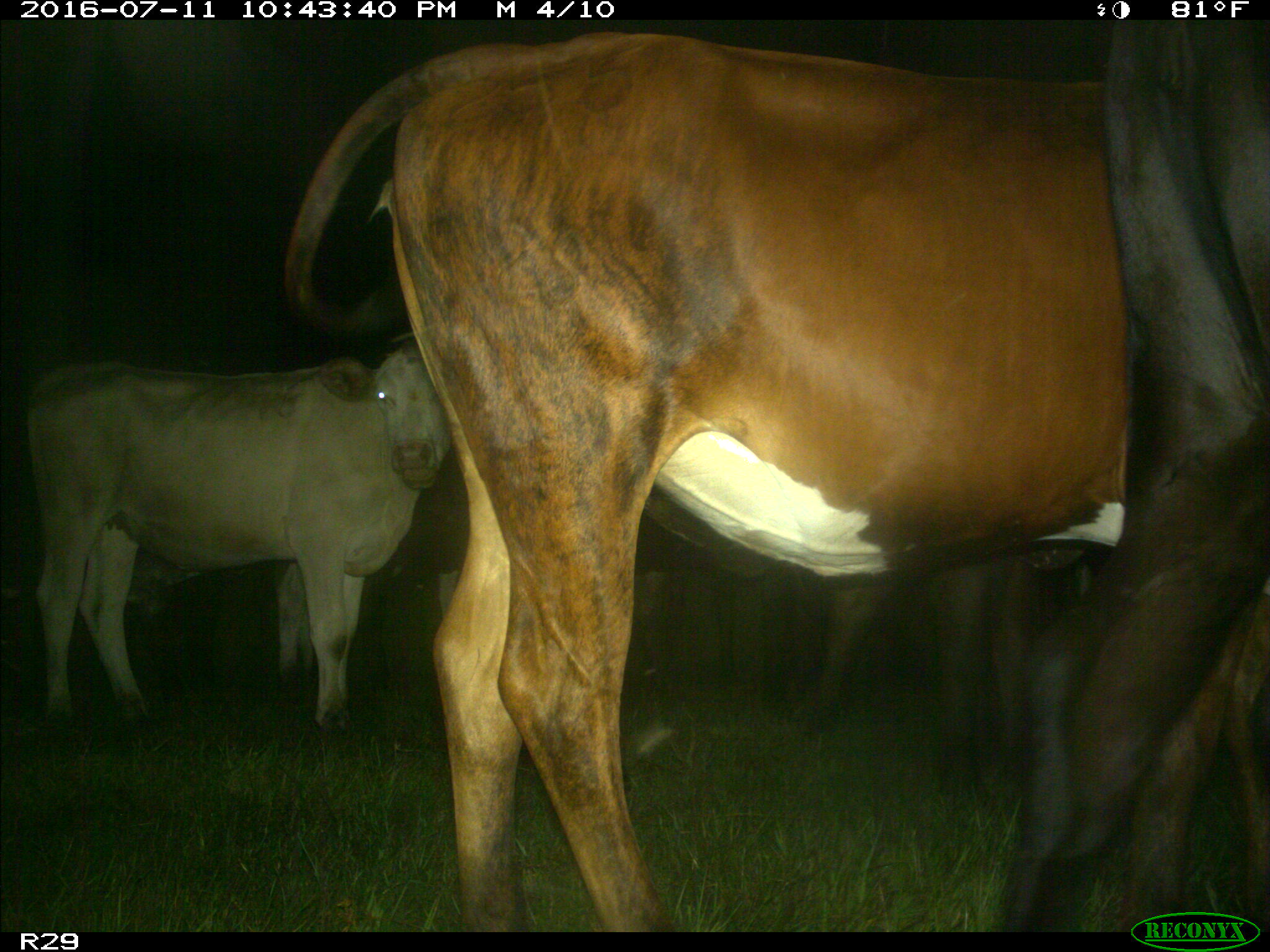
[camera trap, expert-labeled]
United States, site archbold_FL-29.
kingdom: Animalia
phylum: Chordata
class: Mammalia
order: Artiodactyla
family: Bovidae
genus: Bos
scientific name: Bos taurus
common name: domestic cow